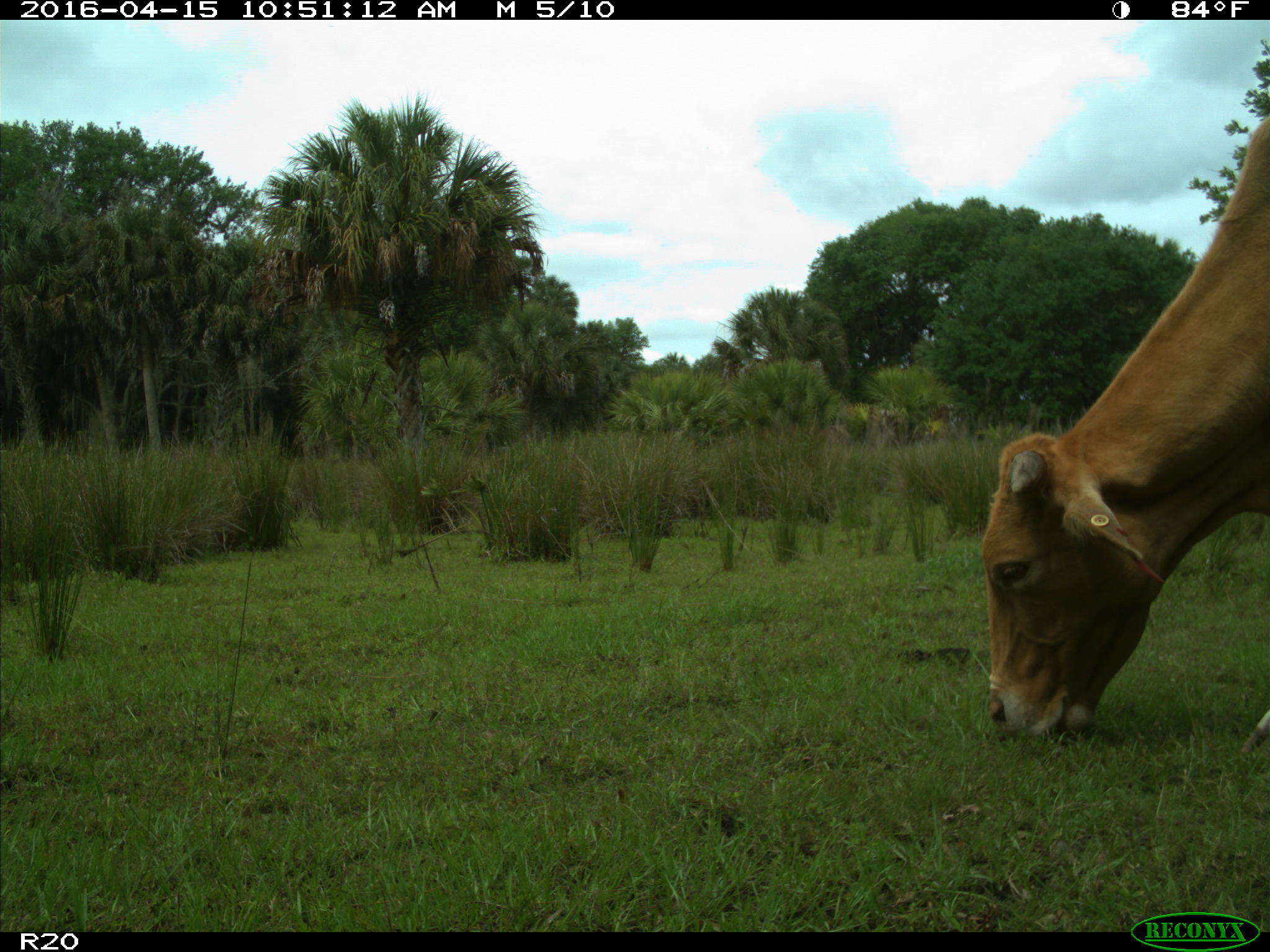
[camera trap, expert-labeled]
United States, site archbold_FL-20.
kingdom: Animalia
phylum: Chordata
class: Mammalia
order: Artiodactyla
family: Bovidae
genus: Bos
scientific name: Bos taurus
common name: domestic cow